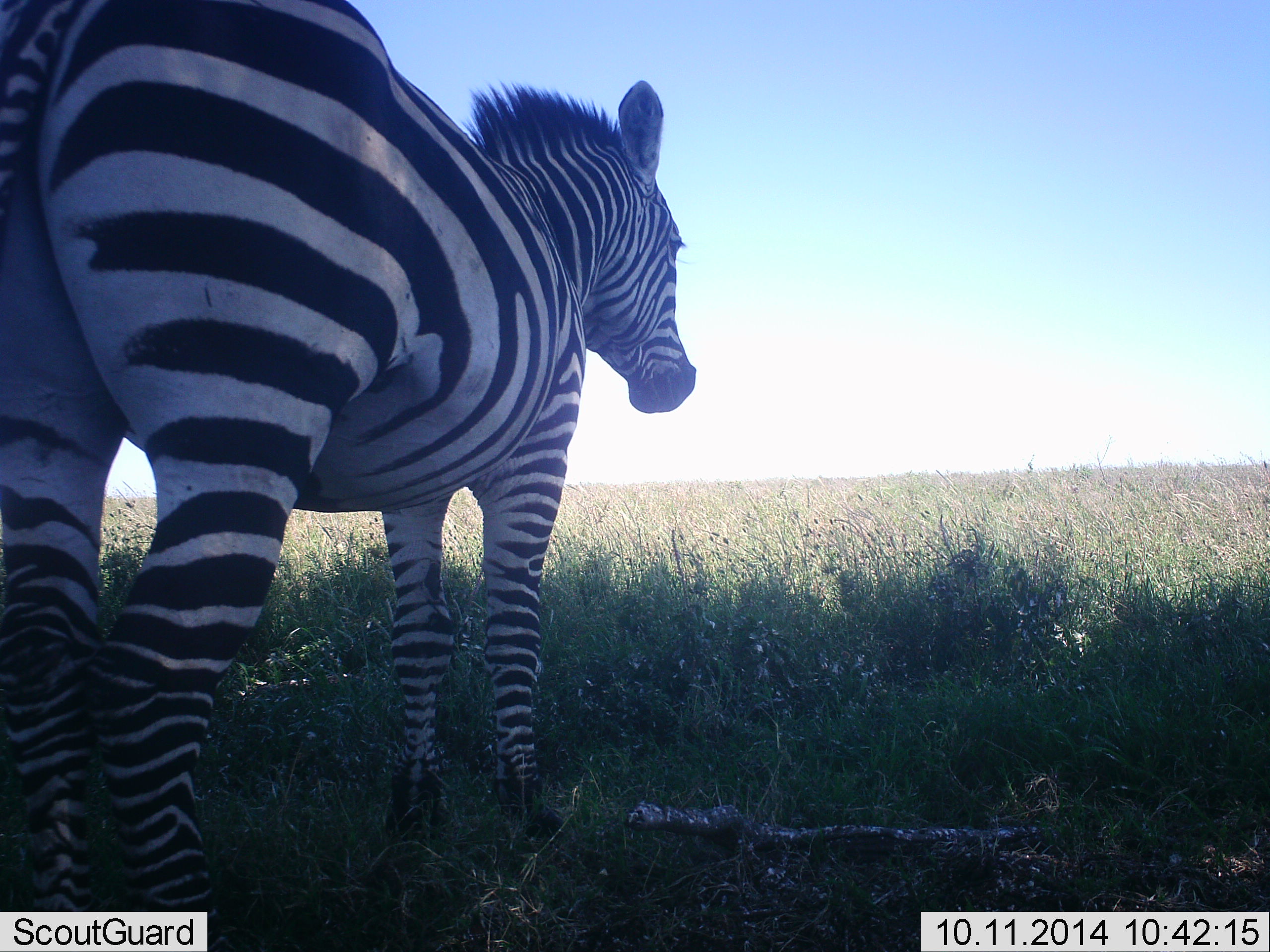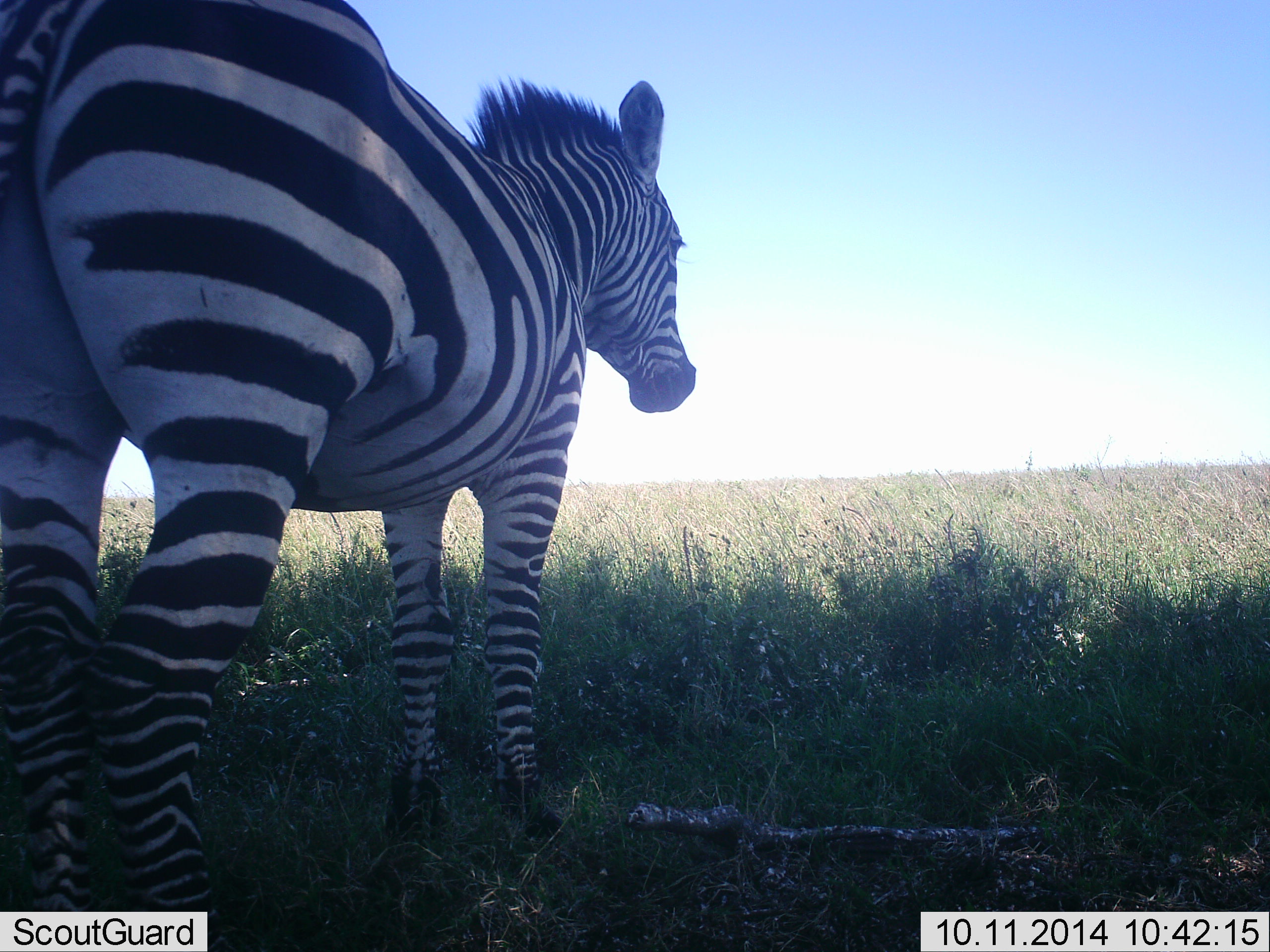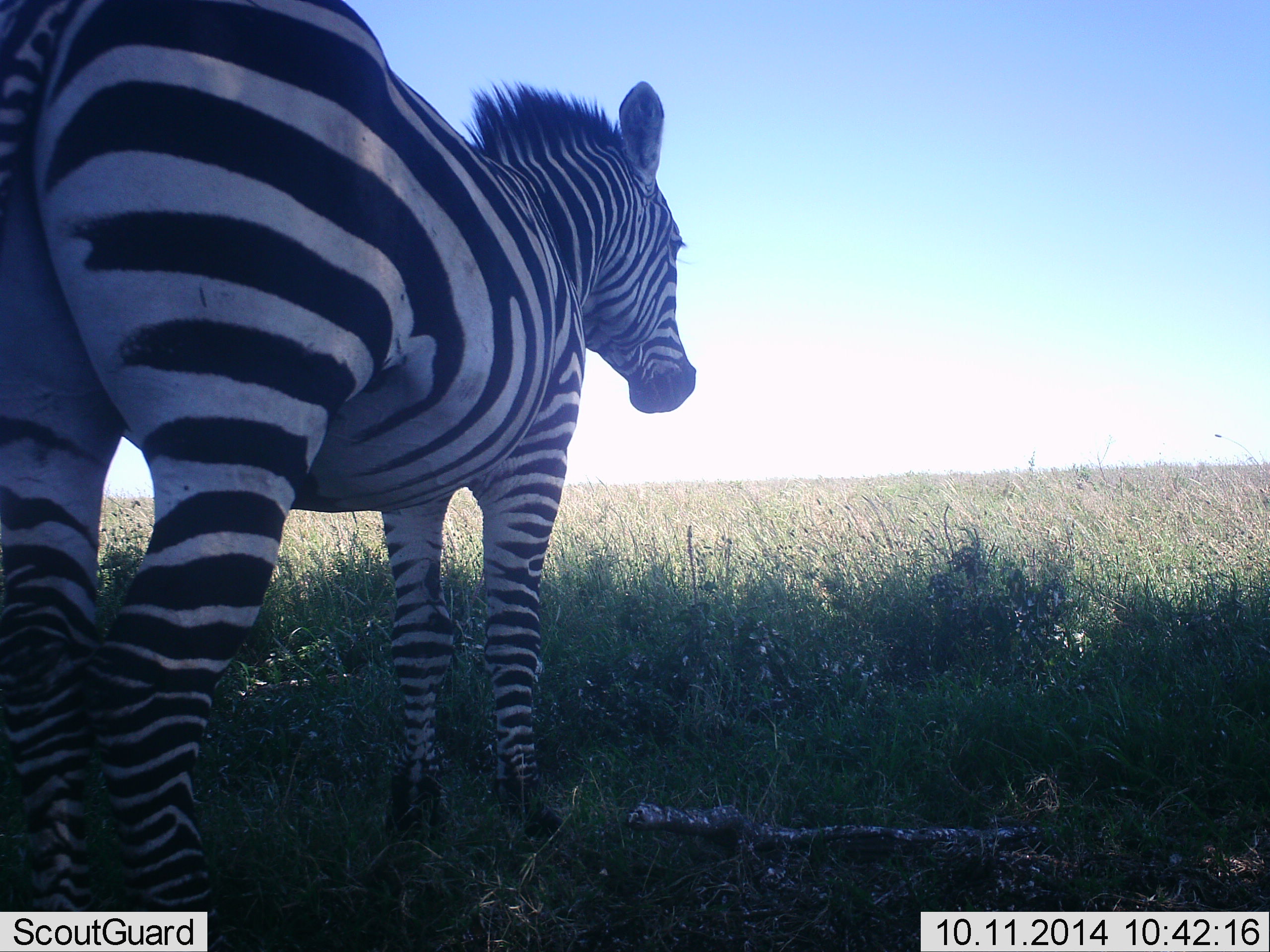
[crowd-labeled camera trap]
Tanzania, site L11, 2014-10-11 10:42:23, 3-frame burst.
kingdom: Animalia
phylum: Chordata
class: Mammalia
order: Perissodactyla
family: Equidae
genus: Equus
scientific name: Equus quagga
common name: plains zebra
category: zebra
Zebra (plains zebra) (Equus quagga), count 1. Behavior (volunteer vote fractions): standing 100%, resting 0%, moving 0%, interacting 0%. Young present (vote fraction): 0%. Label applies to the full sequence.